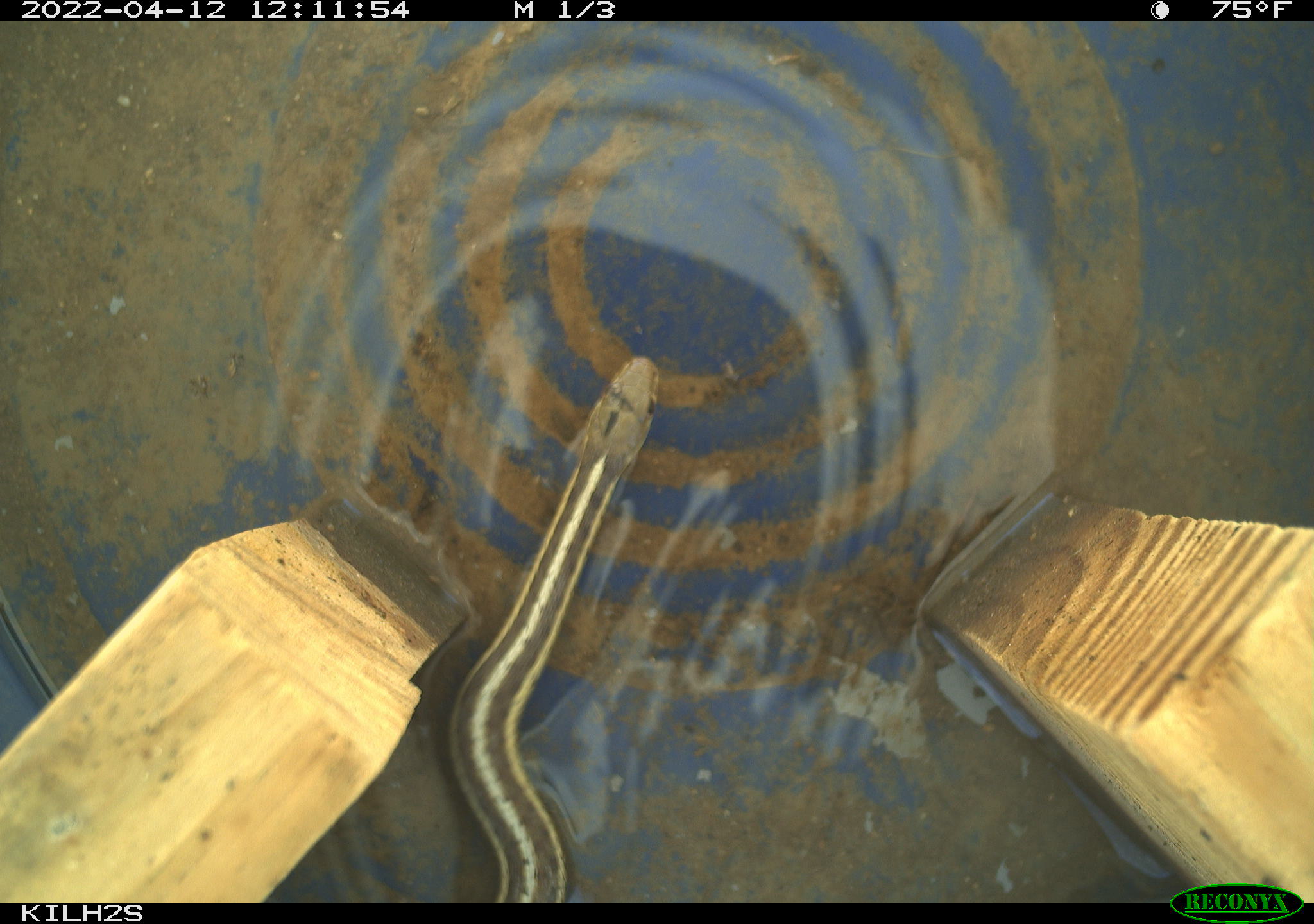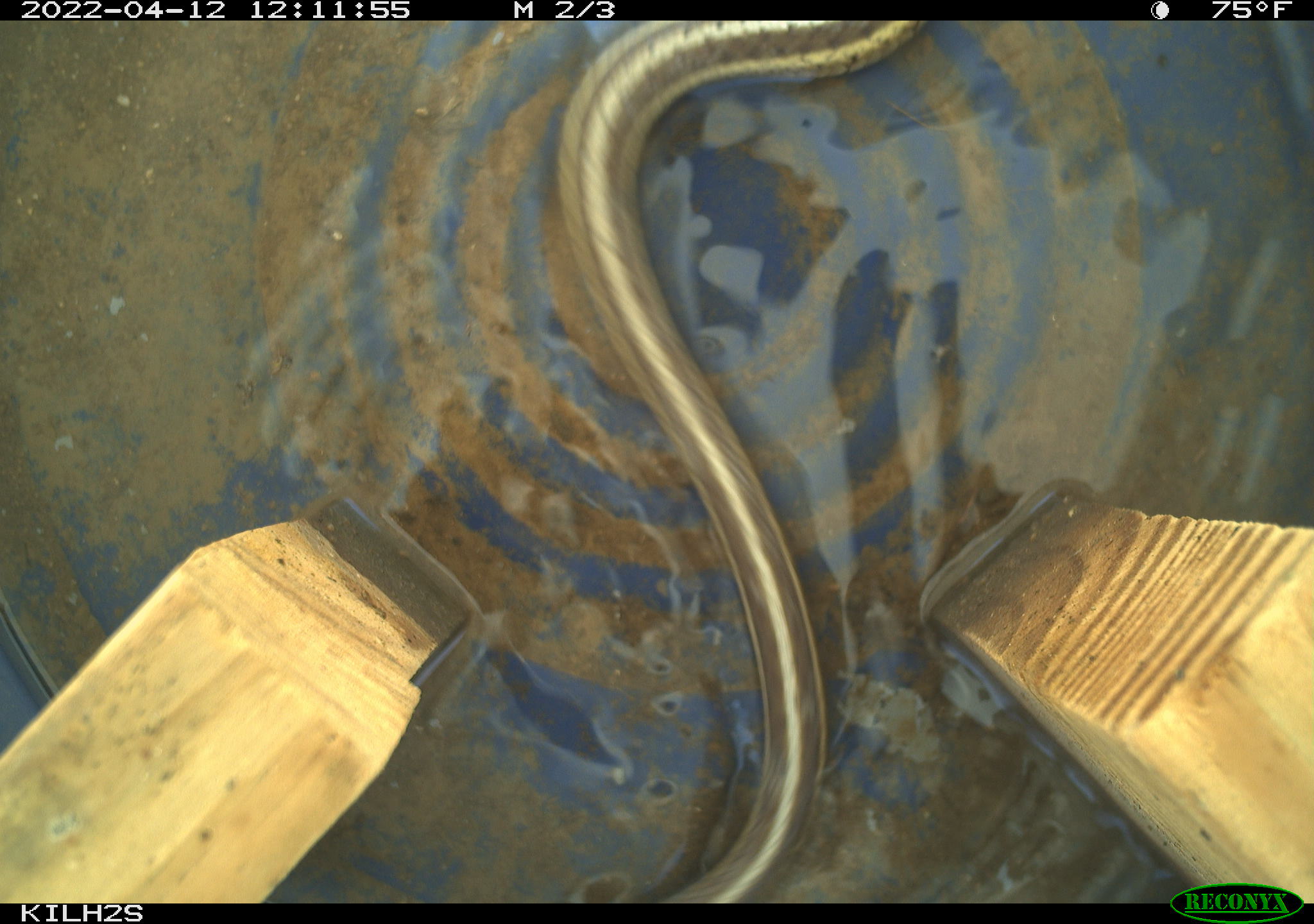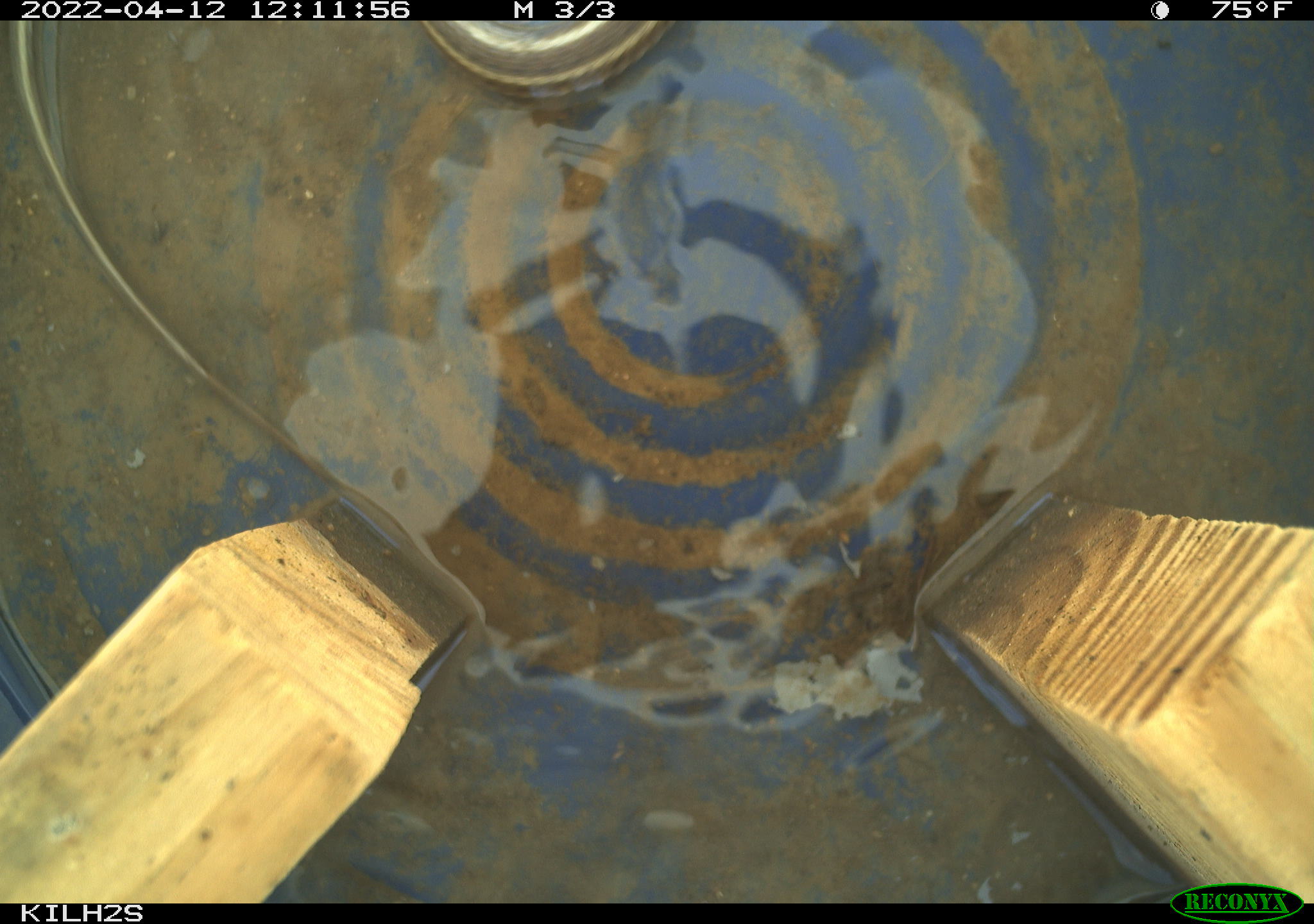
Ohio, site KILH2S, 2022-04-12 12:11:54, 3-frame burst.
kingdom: Animalia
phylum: Chordata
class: Reptilia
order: Squamata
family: Colubridae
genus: Thamnophis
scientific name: Thamnophis sirtalis sirtalis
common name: eastern gartersnake